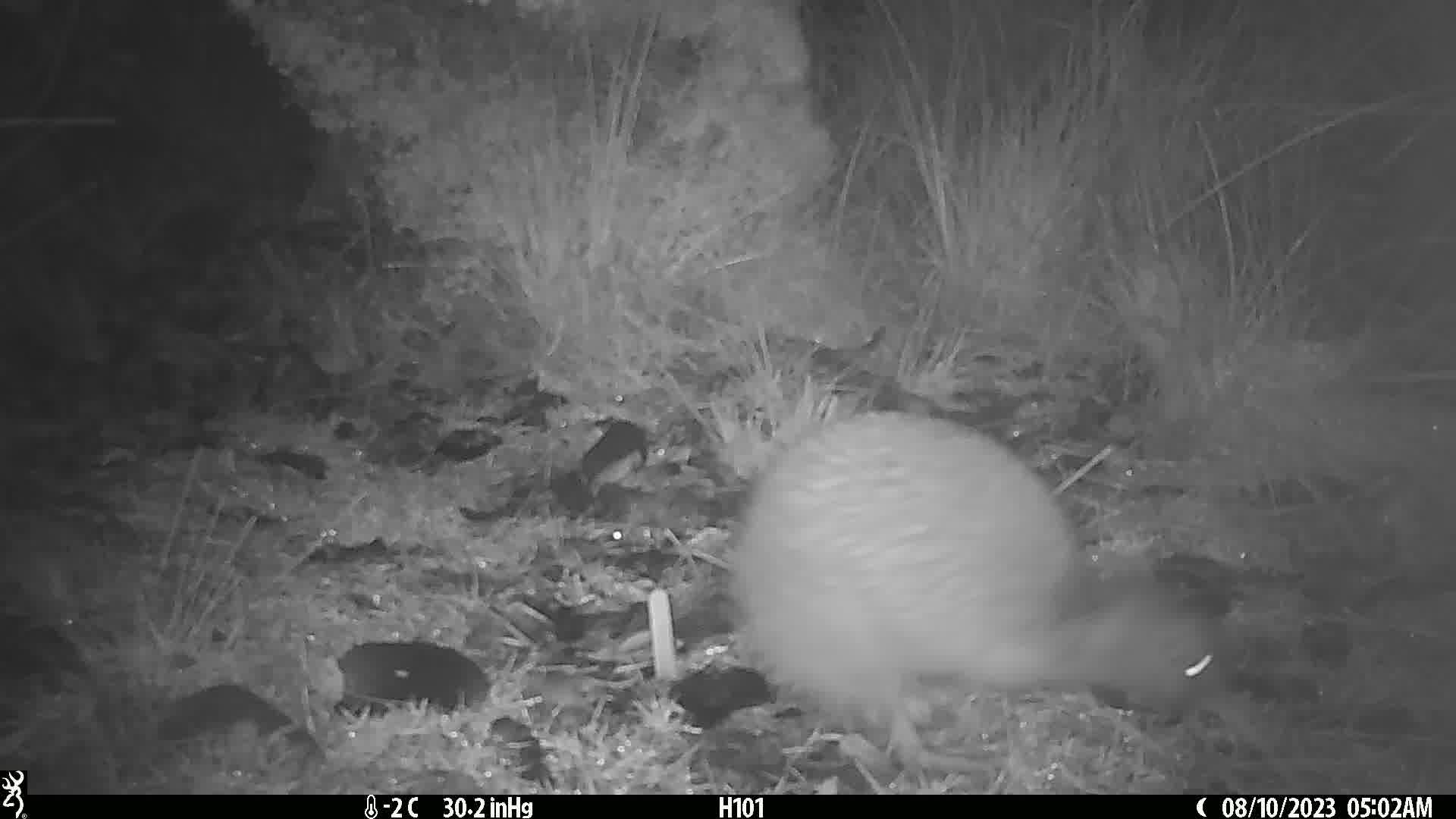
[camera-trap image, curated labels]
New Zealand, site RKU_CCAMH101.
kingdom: Animalia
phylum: Chordata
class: Aves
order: Apterygiformes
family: Apterygidae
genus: Apteryx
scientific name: Apteryx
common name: kiwi